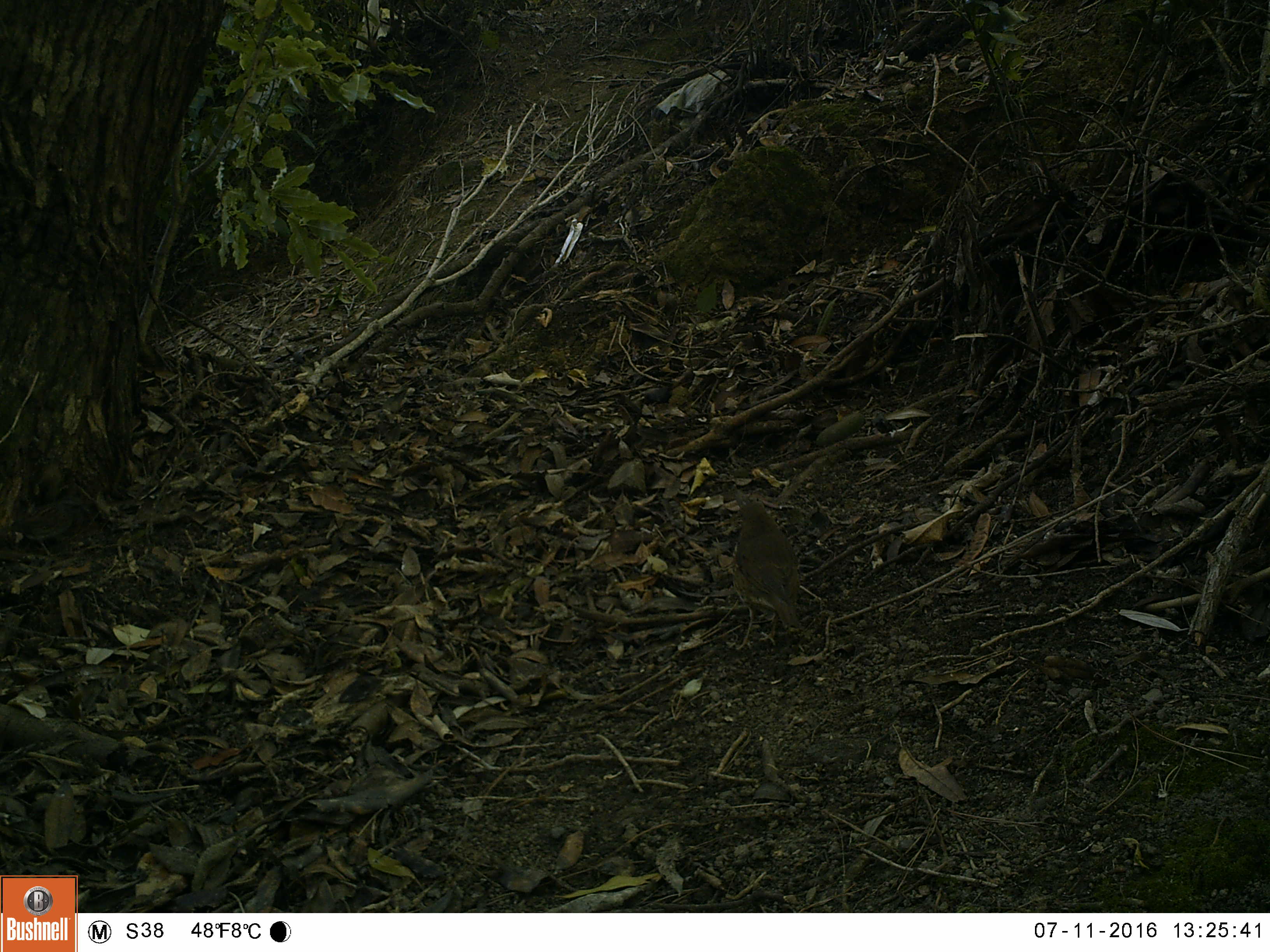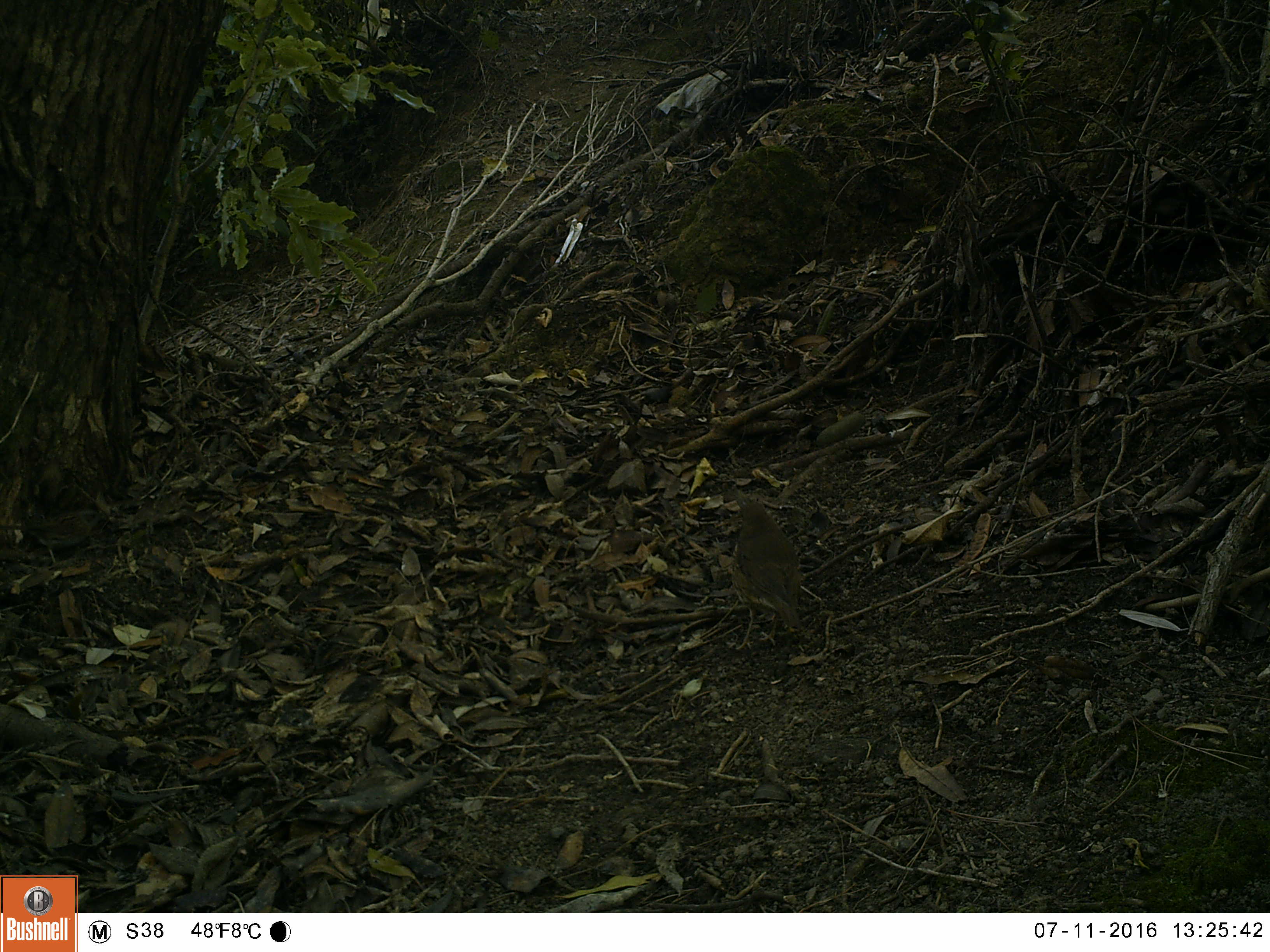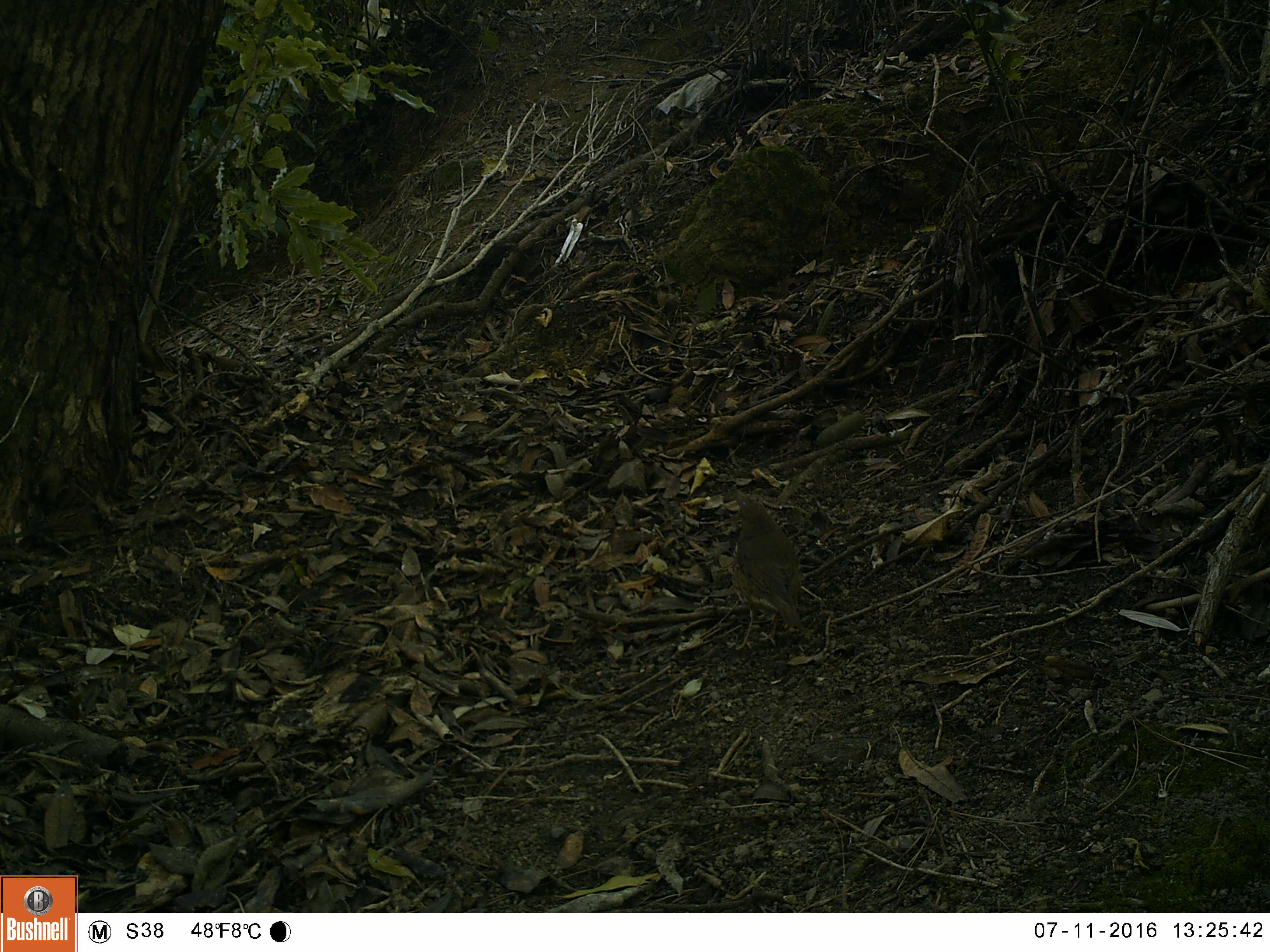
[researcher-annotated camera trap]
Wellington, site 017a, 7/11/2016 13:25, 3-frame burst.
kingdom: Animalia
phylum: Chordata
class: Aves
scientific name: Aves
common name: bird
Bird (Aves).